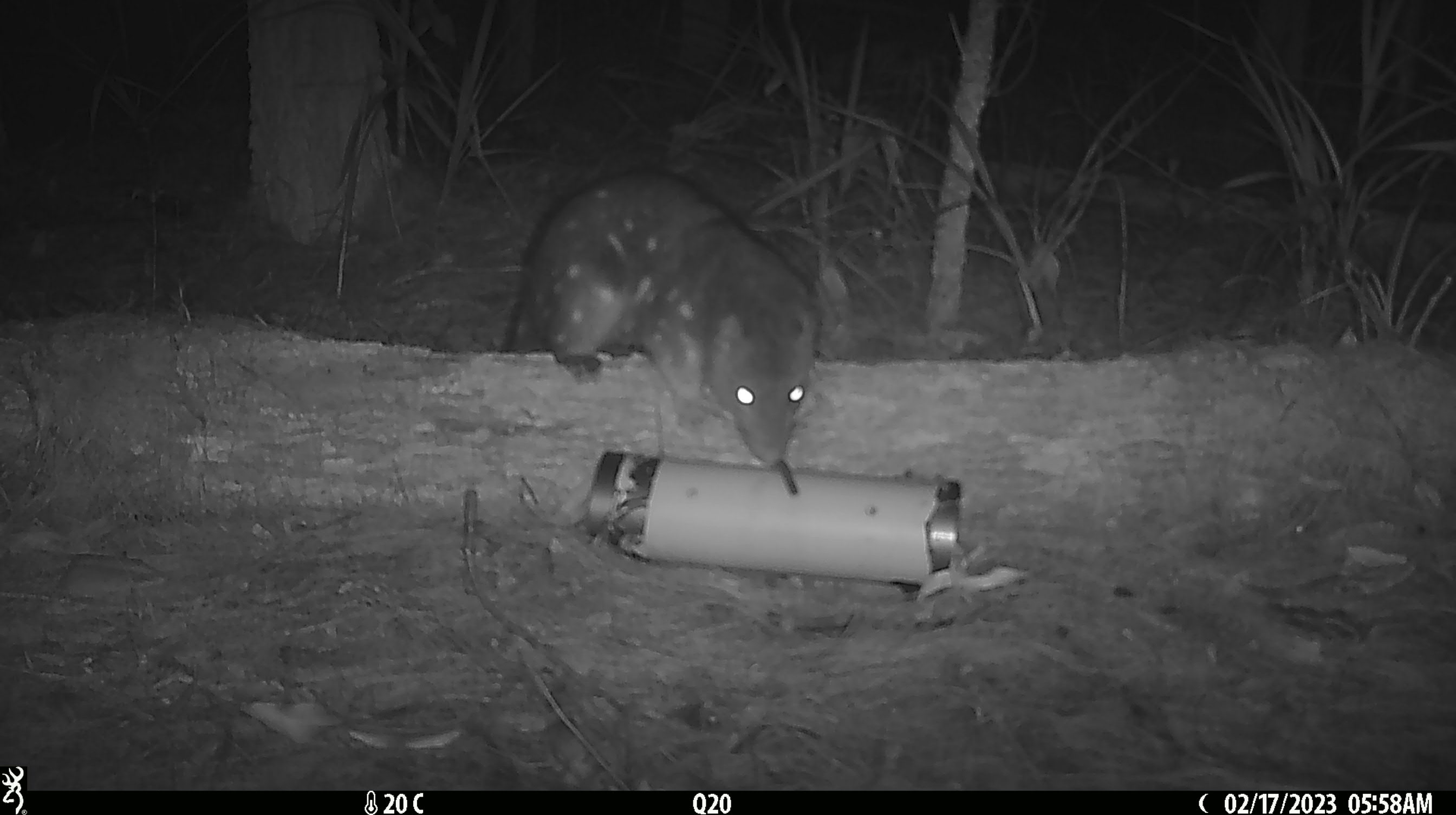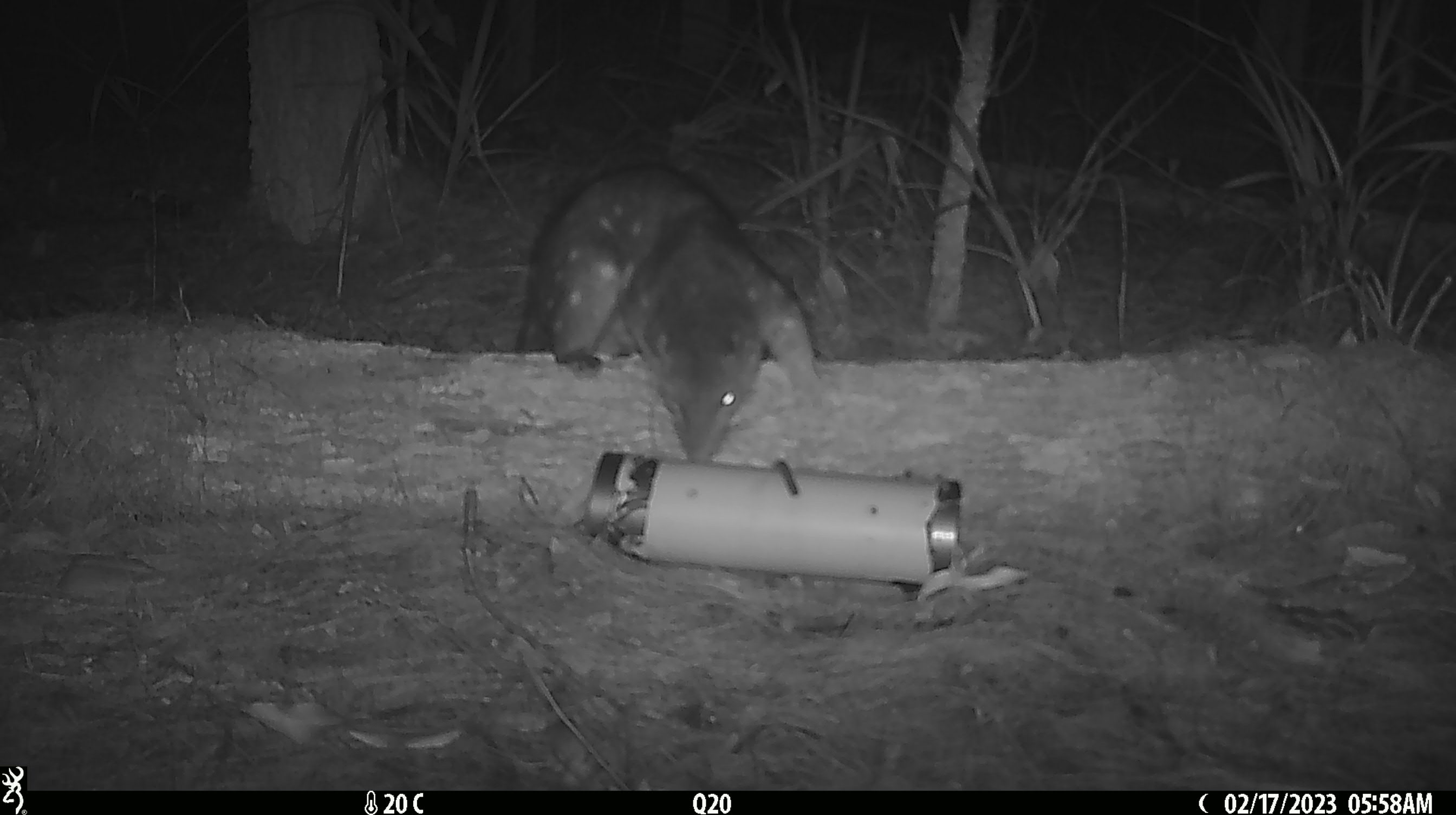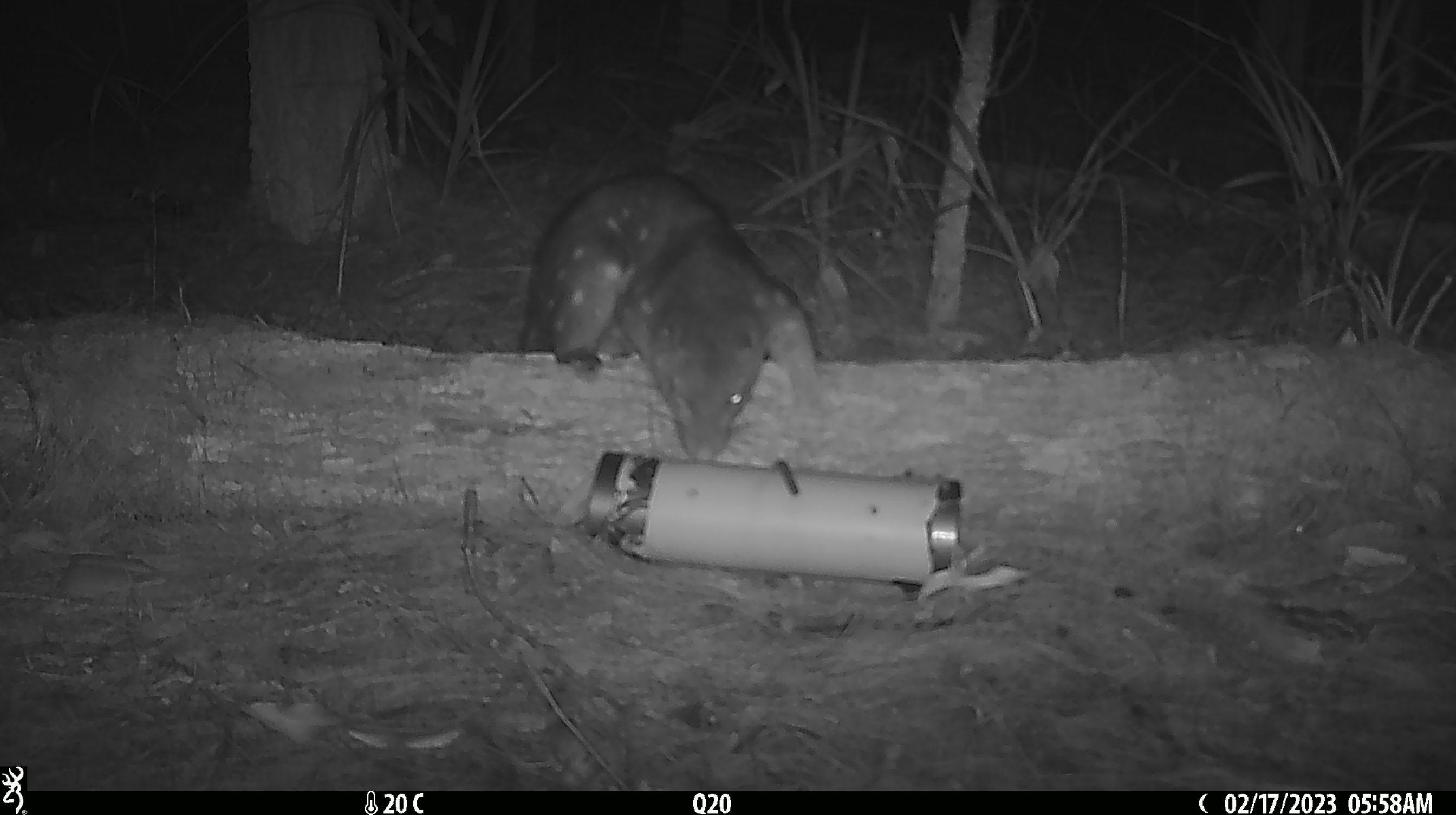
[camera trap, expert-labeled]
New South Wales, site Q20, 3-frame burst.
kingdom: Animalia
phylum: Chordata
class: Mammalia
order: Dasyuromorphia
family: Dasyuridae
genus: Dasyurus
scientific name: Dasyurus maculatus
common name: spotted-tailed quoll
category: quoll